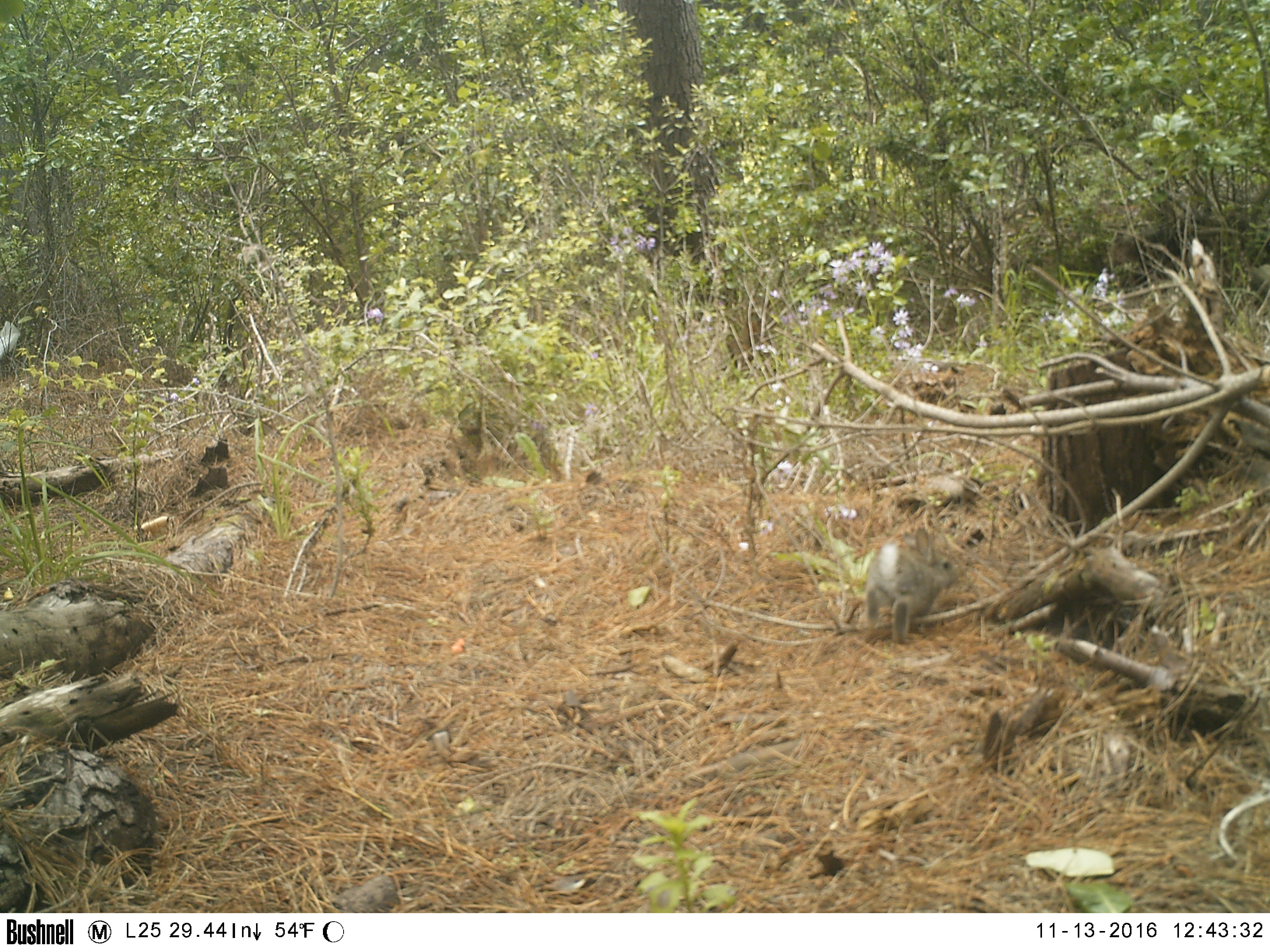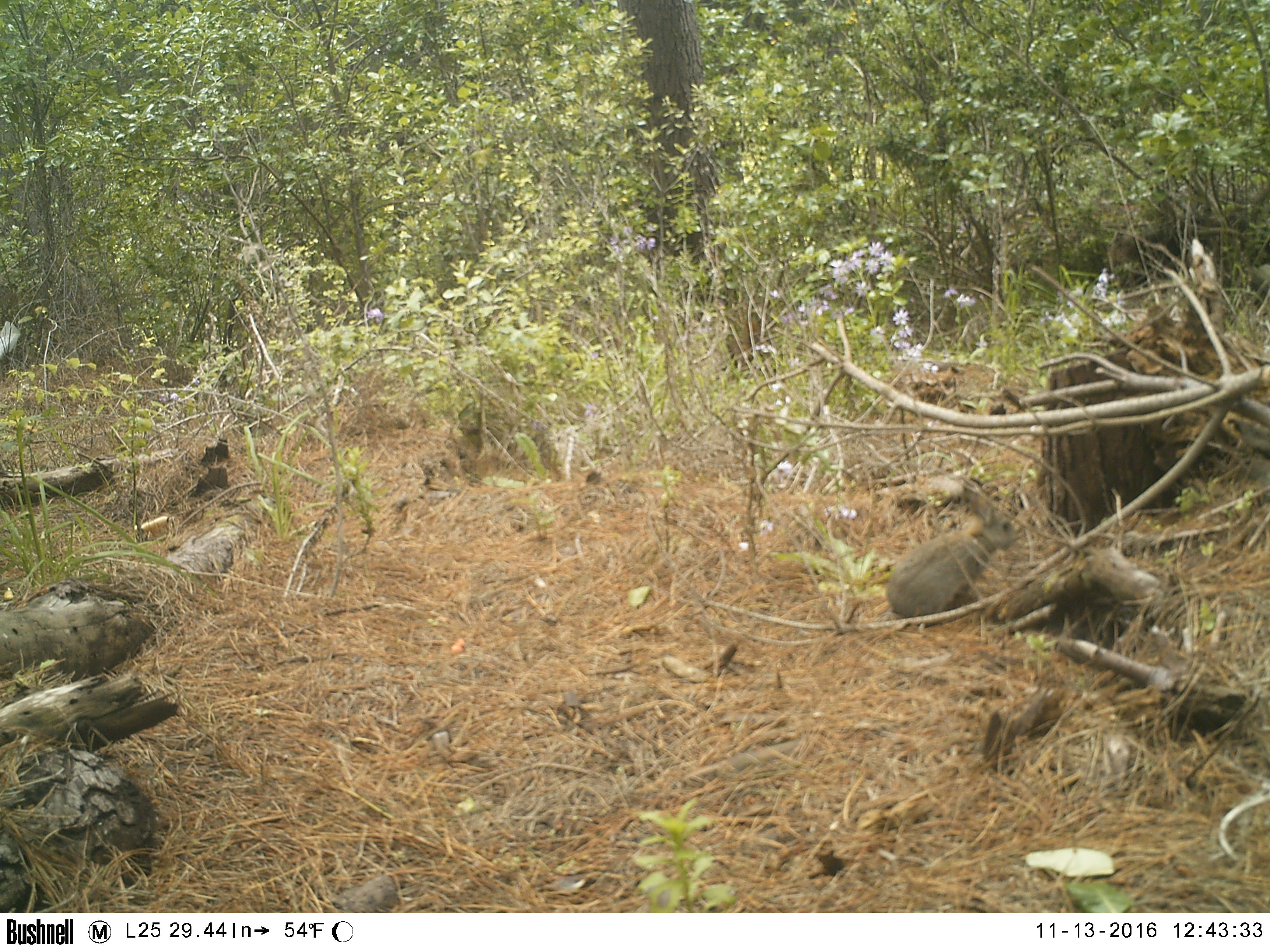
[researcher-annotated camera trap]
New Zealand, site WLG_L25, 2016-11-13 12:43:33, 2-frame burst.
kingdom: Animalia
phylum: Chordata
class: Mammalia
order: Lagomorpha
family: Leporidae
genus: Oryctolagus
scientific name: Oryctolagus cuniculus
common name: european rabbit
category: rabbit